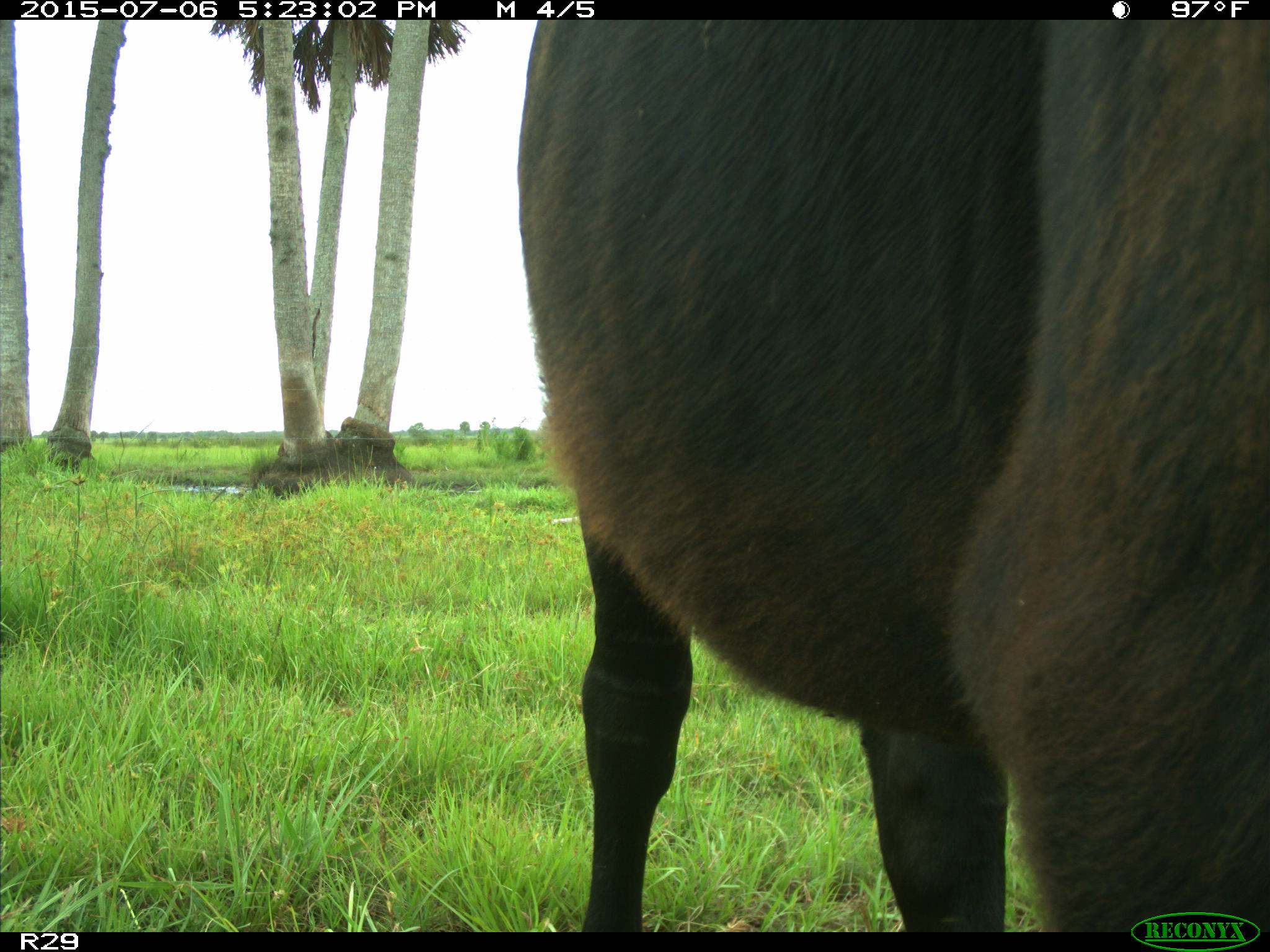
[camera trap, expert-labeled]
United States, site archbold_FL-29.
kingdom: Animalia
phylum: Chordata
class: Mammalia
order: Artiodactyla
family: Bovidae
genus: Bos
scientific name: Bos taurus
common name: domestic cow